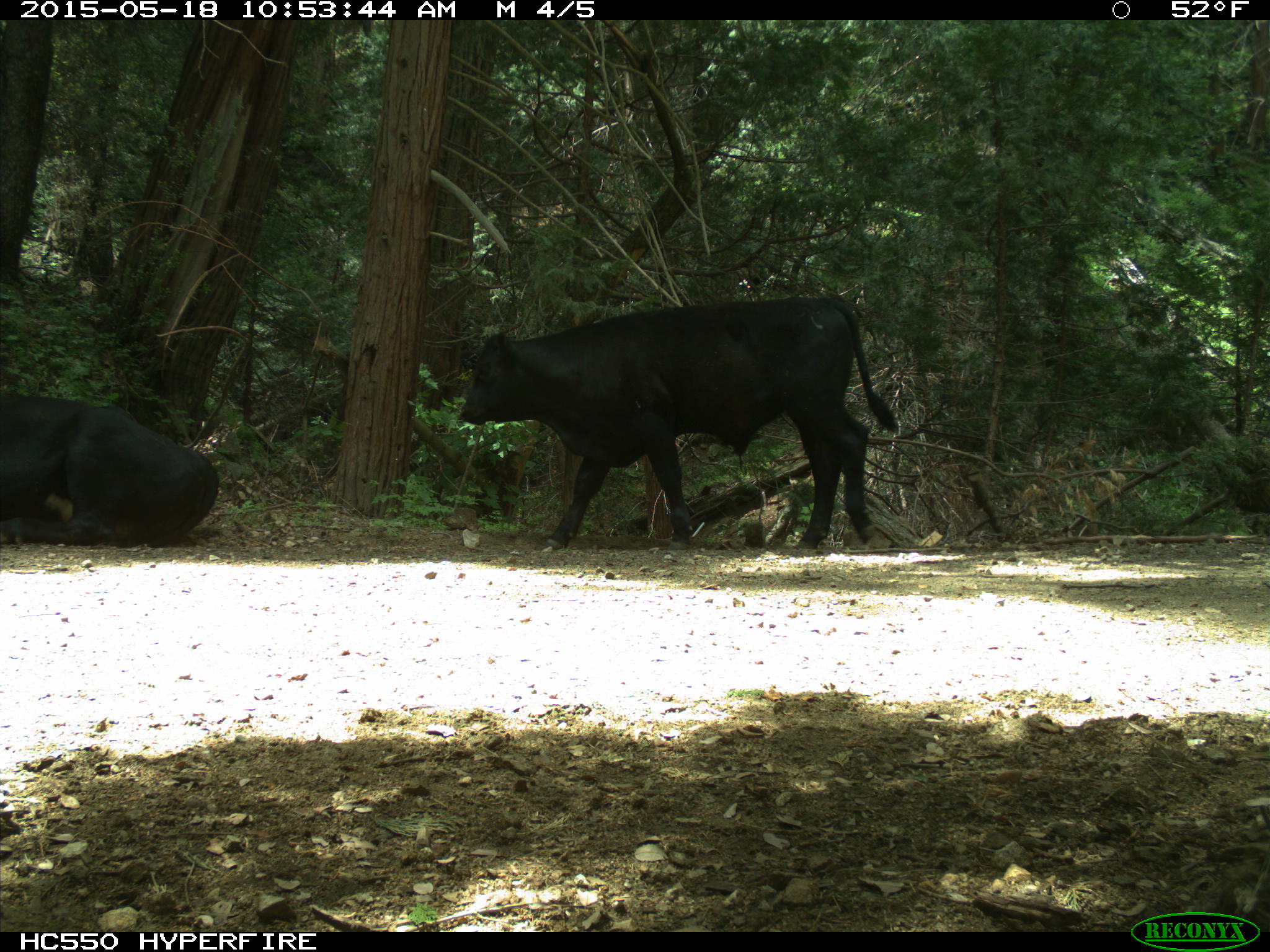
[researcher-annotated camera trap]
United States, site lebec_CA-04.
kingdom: Animalia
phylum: Chordata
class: Mammalia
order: Artiodactyla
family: Bovidae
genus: Bos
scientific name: Bos taurus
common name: domestic cow